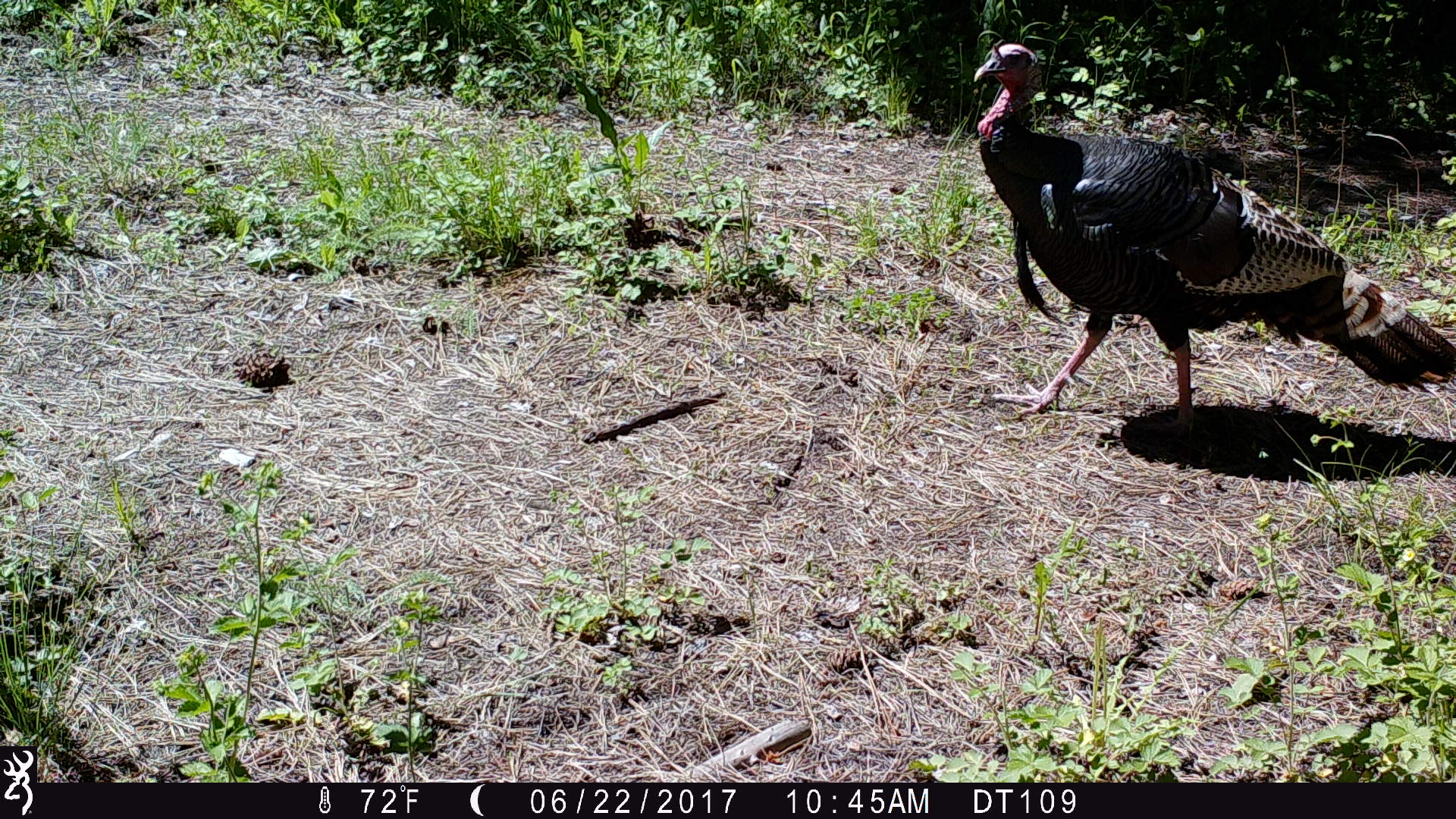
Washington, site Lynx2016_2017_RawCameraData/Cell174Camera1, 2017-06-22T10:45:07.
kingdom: Animalia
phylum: Chordata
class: Aves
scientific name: Aves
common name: birds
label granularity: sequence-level